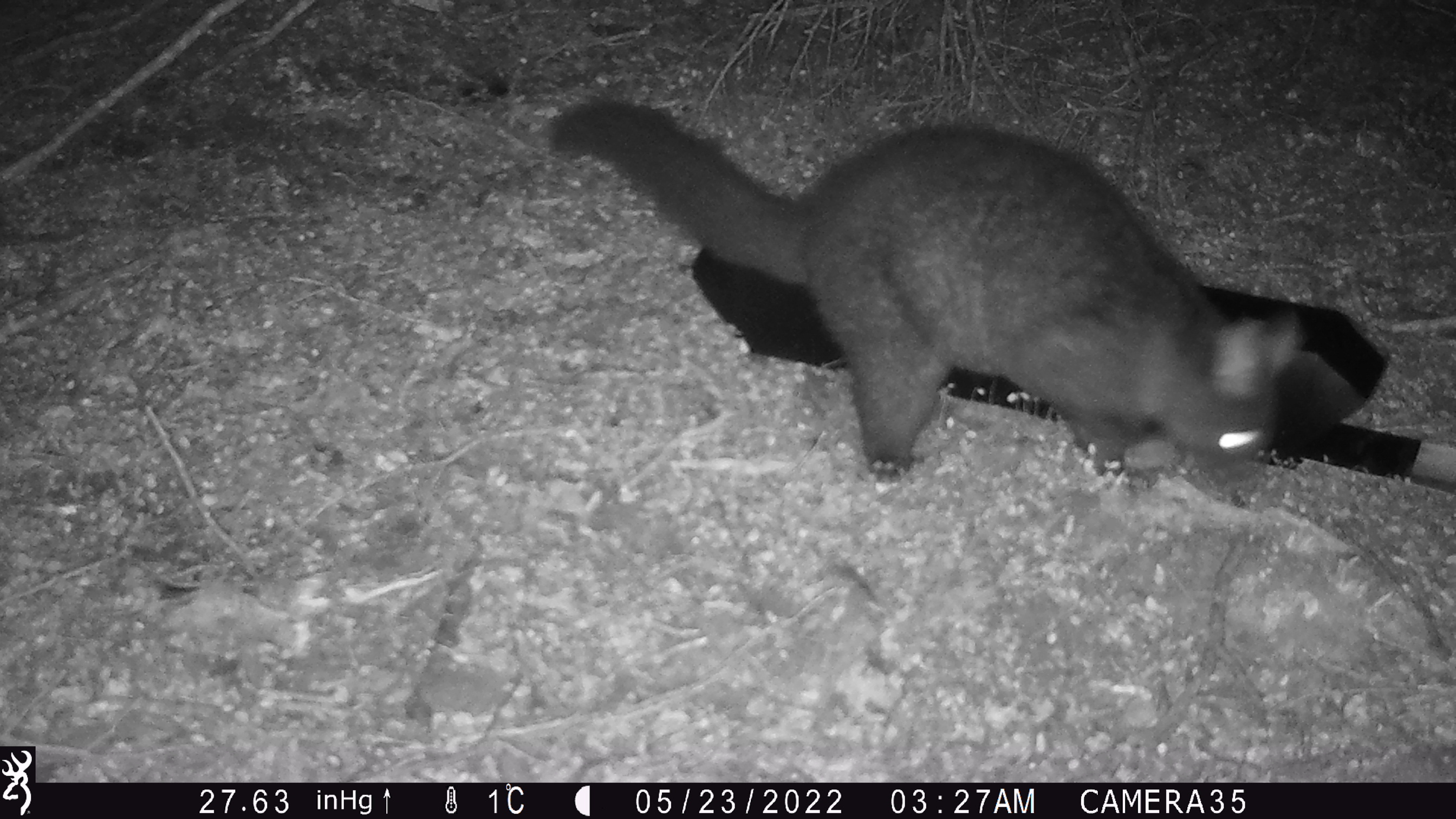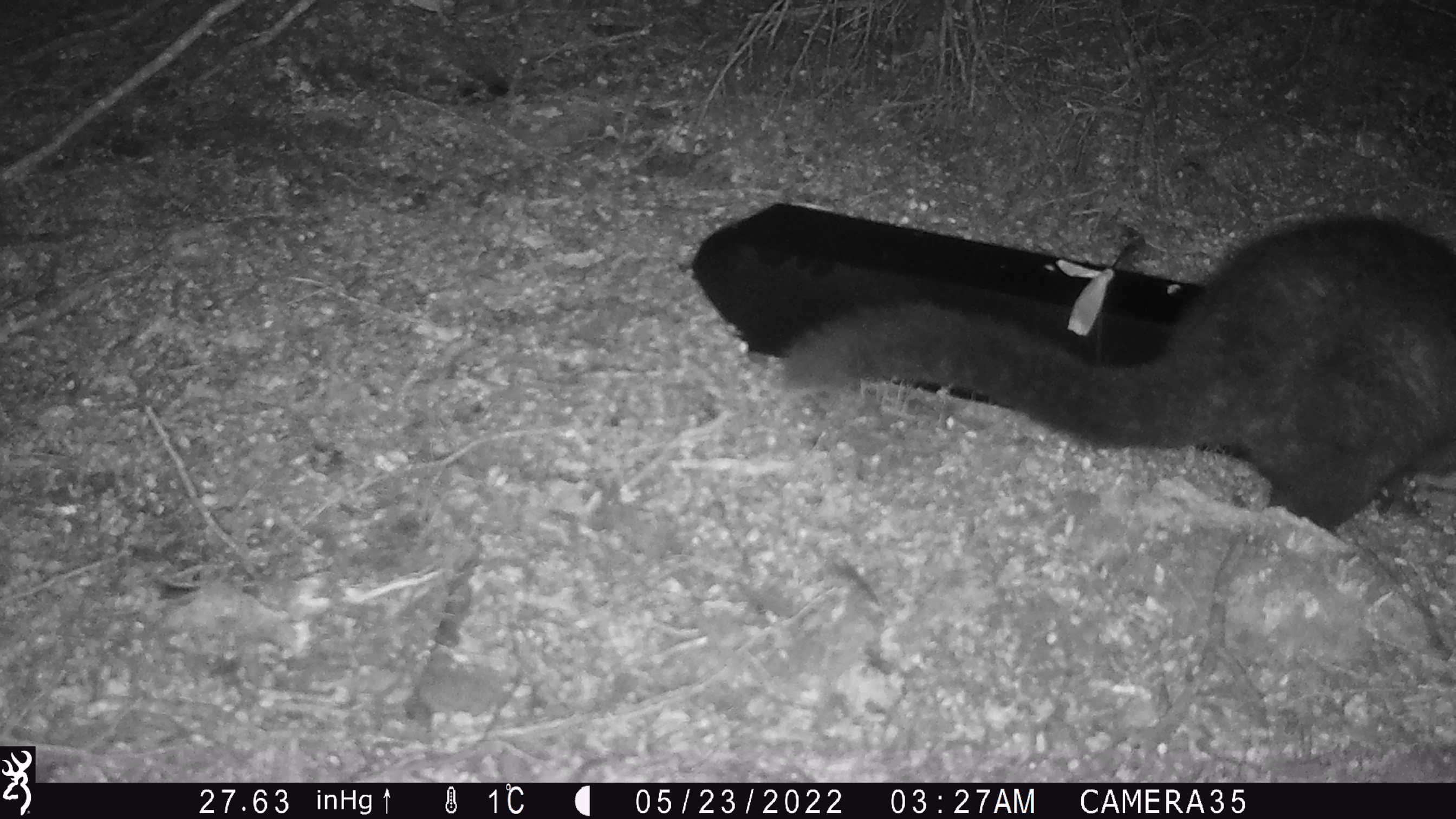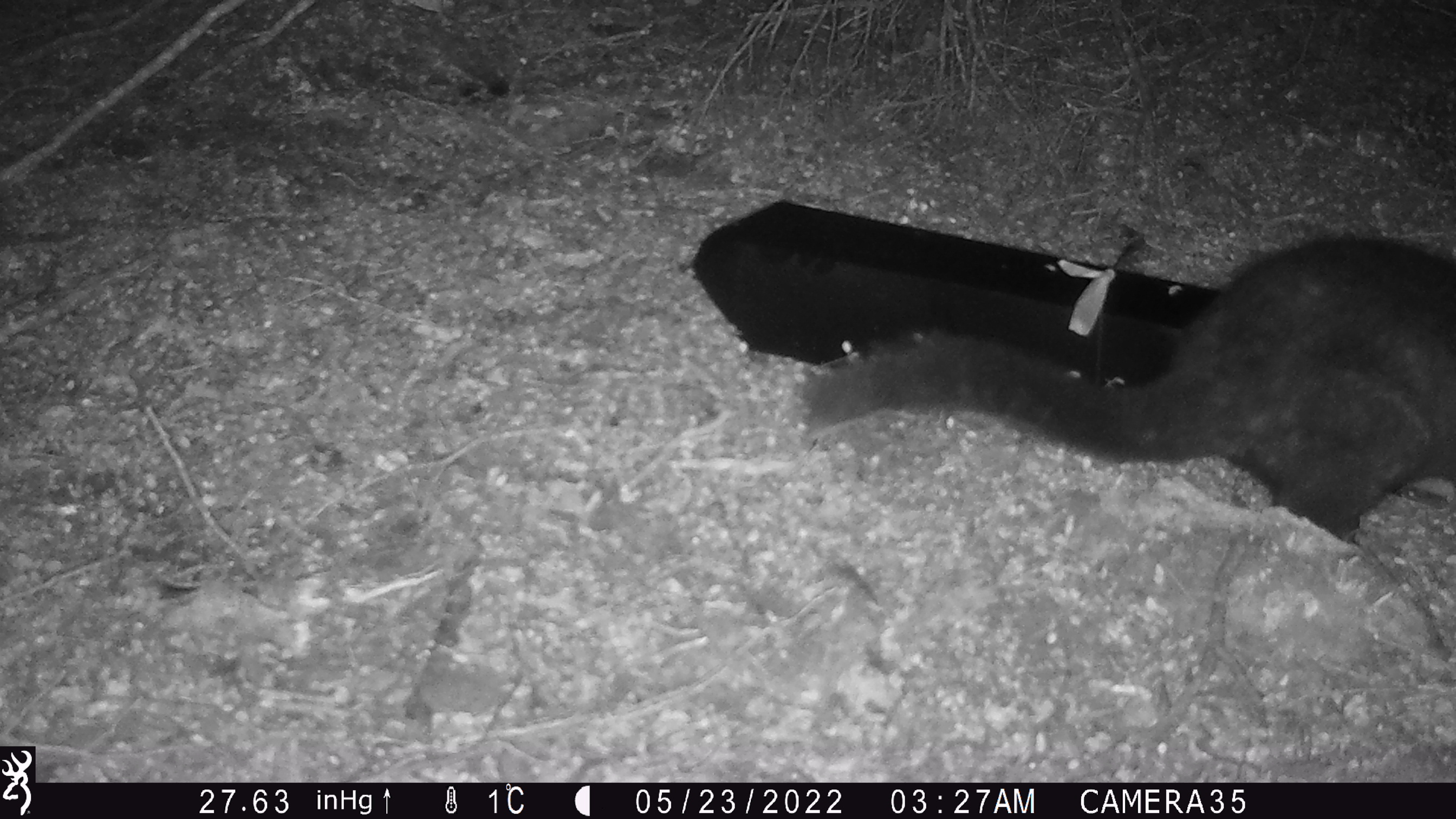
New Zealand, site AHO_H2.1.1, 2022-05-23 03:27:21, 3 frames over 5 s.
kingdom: Animalia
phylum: Chordata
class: Mammalia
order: Diprotodontia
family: Phalangeridae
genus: Trichosurus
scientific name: Trichosurus vulpecula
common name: common brushtail possum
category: possum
Possum (common brushtail possum) (Trichosurus vulpecula).